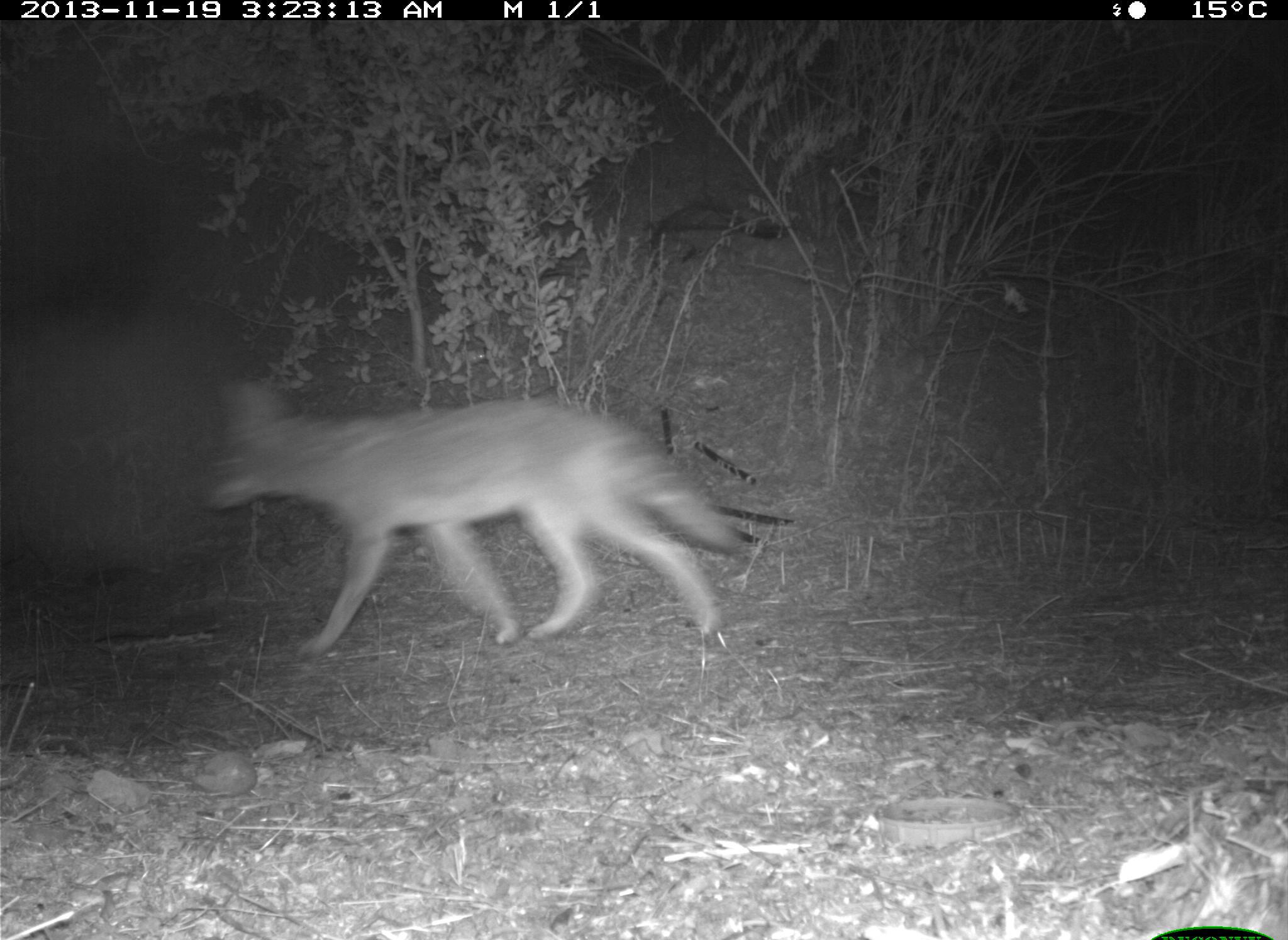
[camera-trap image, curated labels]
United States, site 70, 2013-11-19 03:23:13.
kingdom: Animalia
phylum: Chordata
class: Mammalia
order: Carnivora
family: Canidae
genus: Canis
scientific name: Canis latrans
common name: coyote